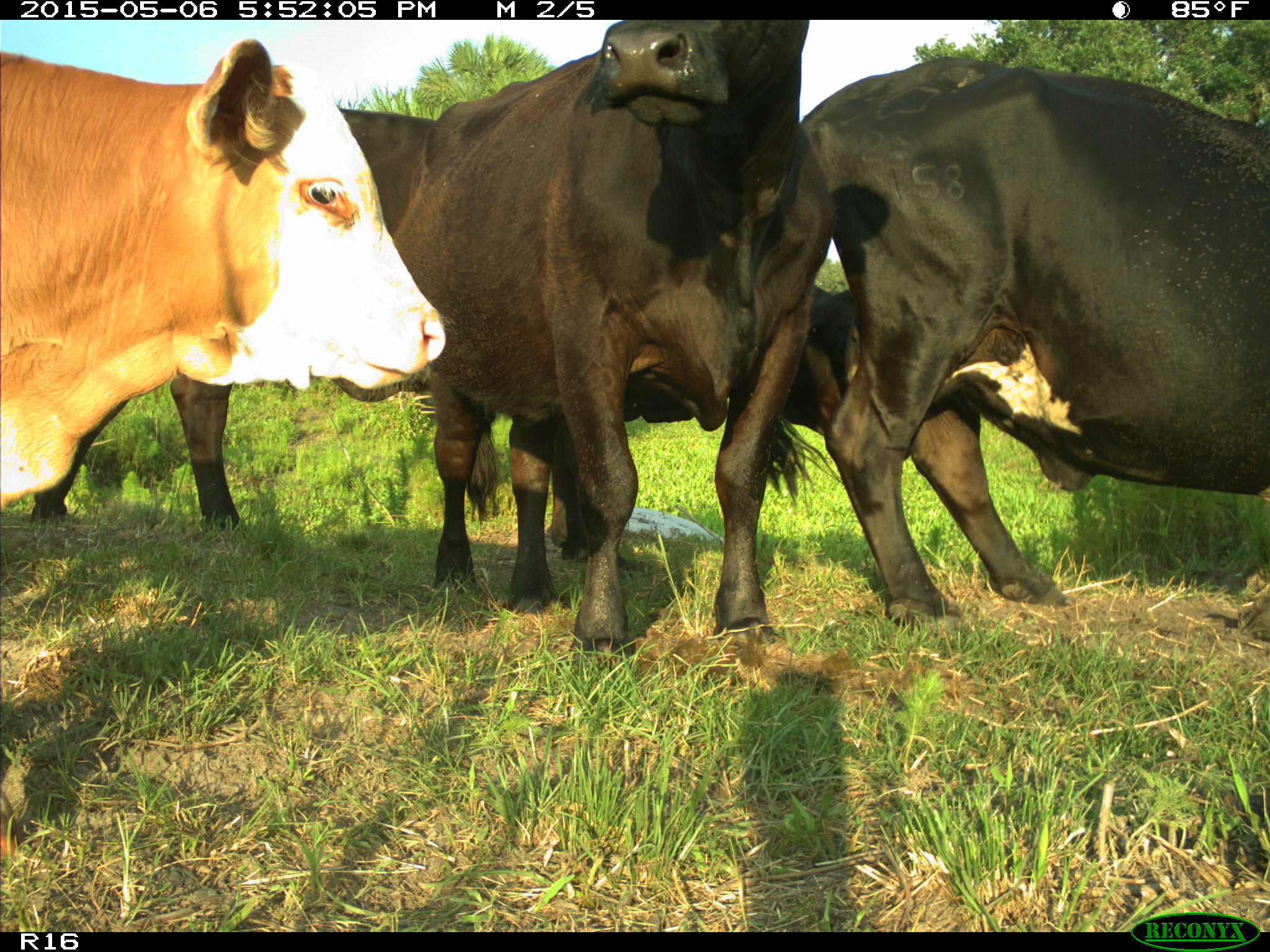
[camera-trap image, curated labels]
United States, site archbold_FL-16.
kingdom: Animalia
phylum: Chordata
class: Mammalia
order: Artiodactyla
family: Bovidae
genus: Bos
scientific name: Bos taurus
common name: domestic cow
Bos taurus (domestic cow).